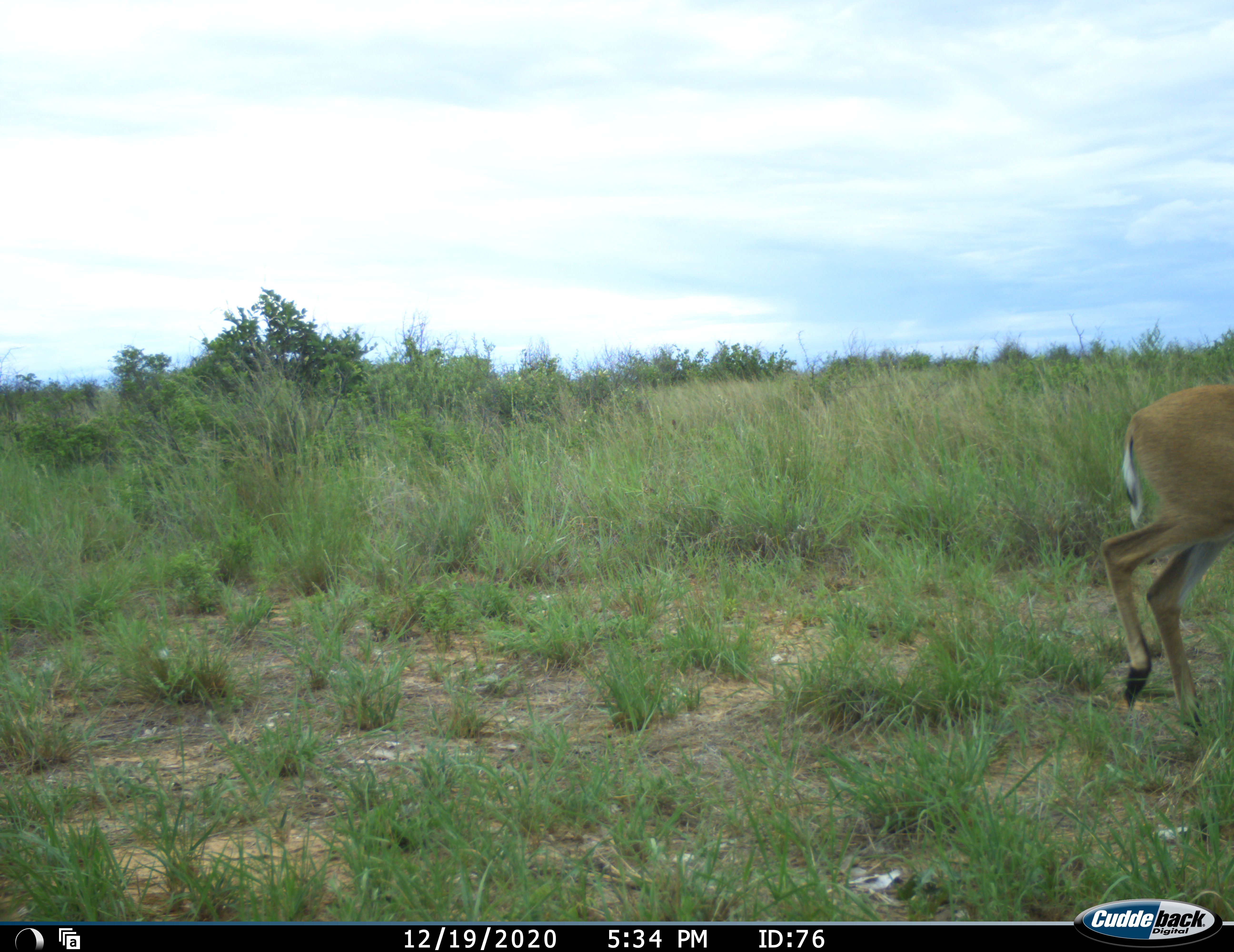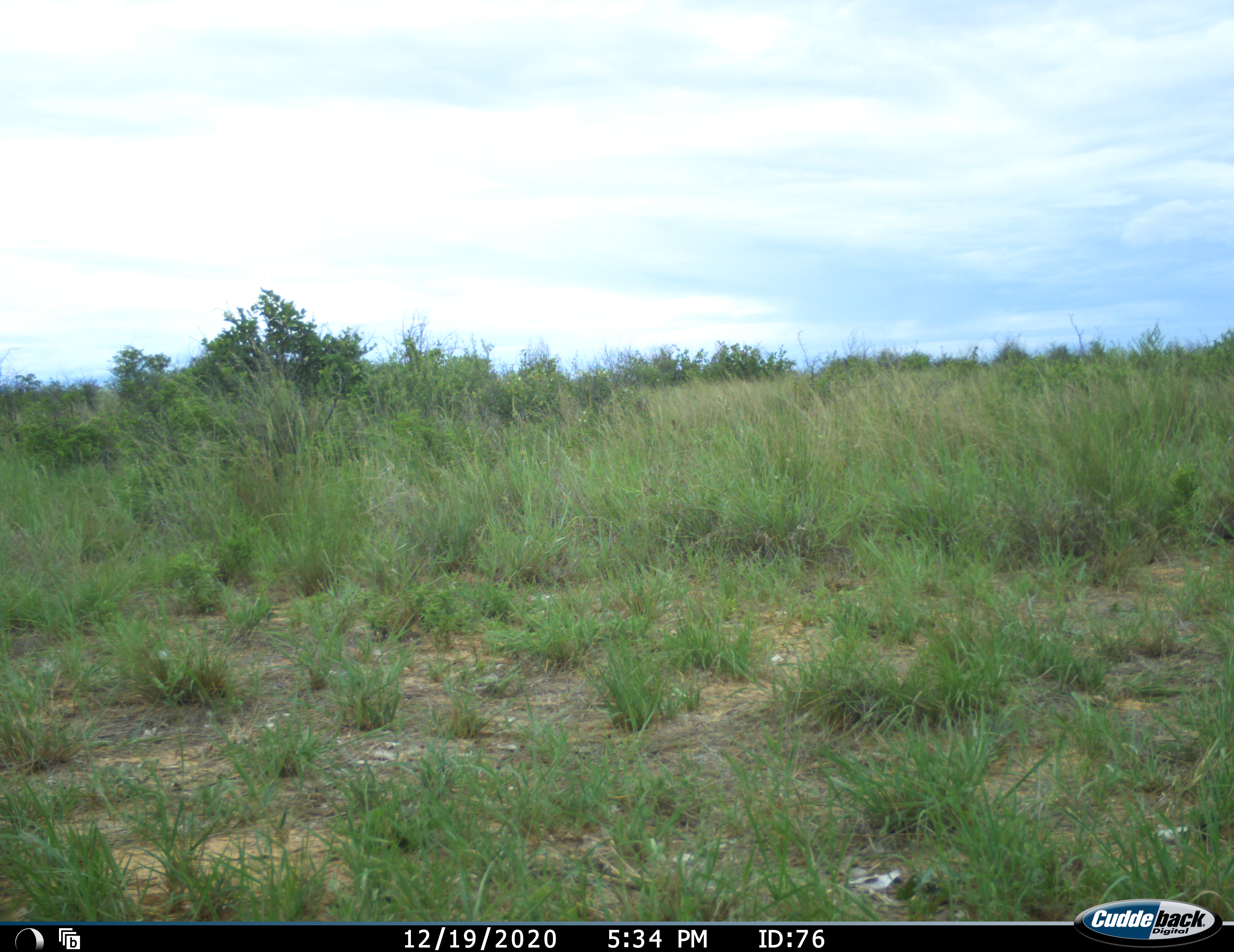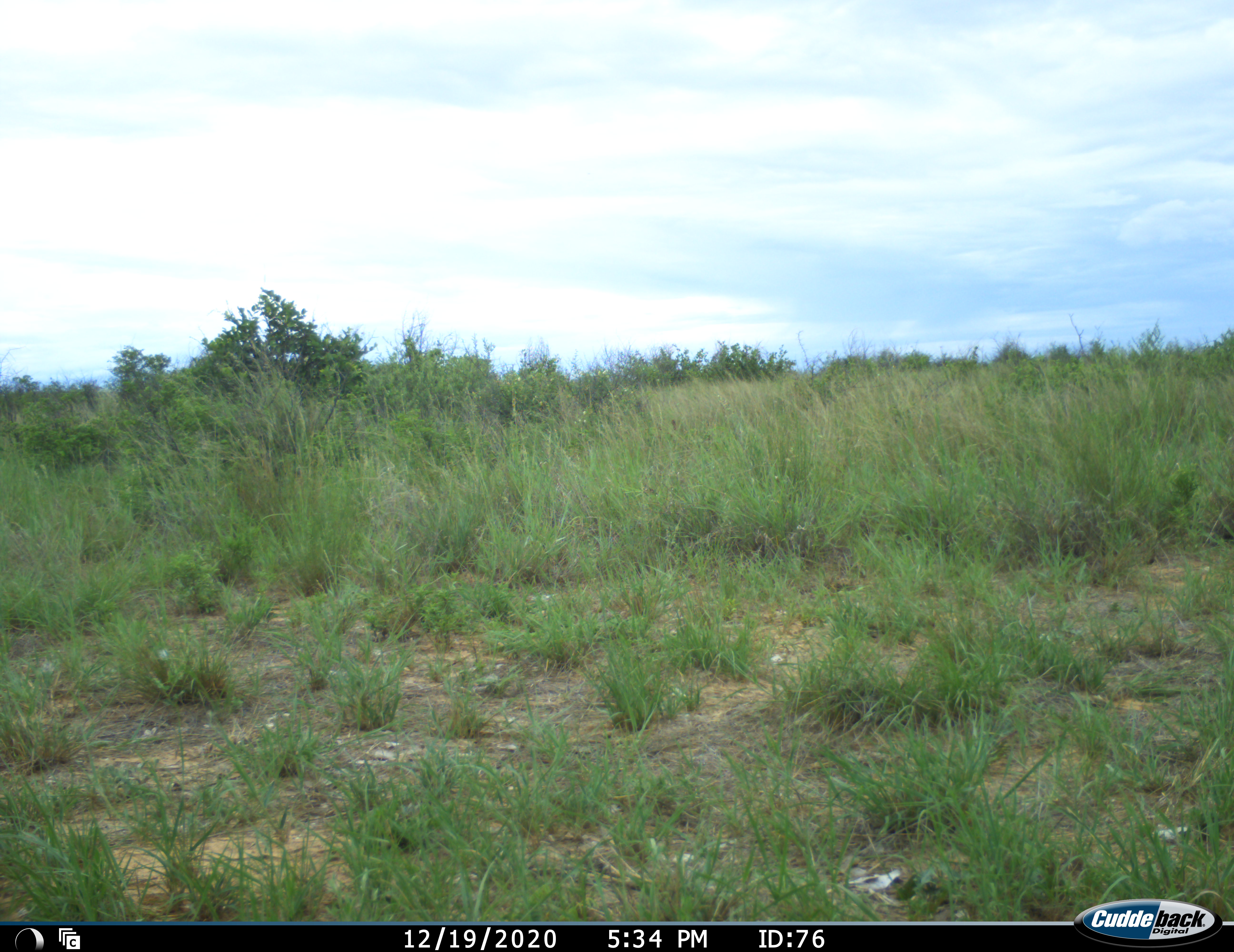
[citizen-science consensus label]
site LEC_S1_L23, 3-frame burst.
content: unidentified animal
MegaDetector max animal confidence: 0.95